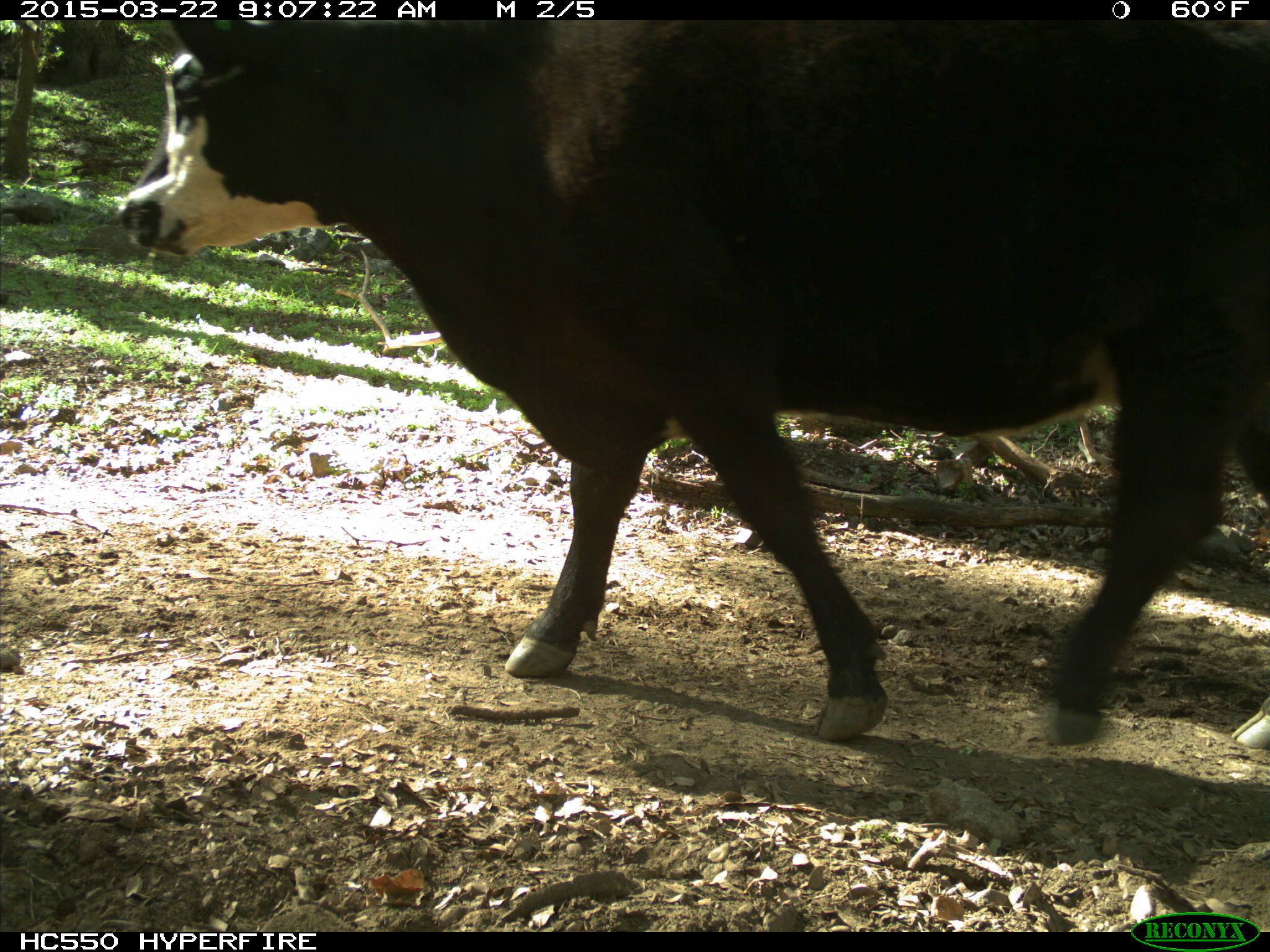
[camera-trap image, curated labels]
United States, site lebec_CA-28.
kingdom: Animalia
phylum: Chordata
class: Mammalia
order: Artiodactyla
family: Bovidae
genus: Bos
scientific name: Bos taurus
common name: domestic cow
Bos taurus (domestic cow).